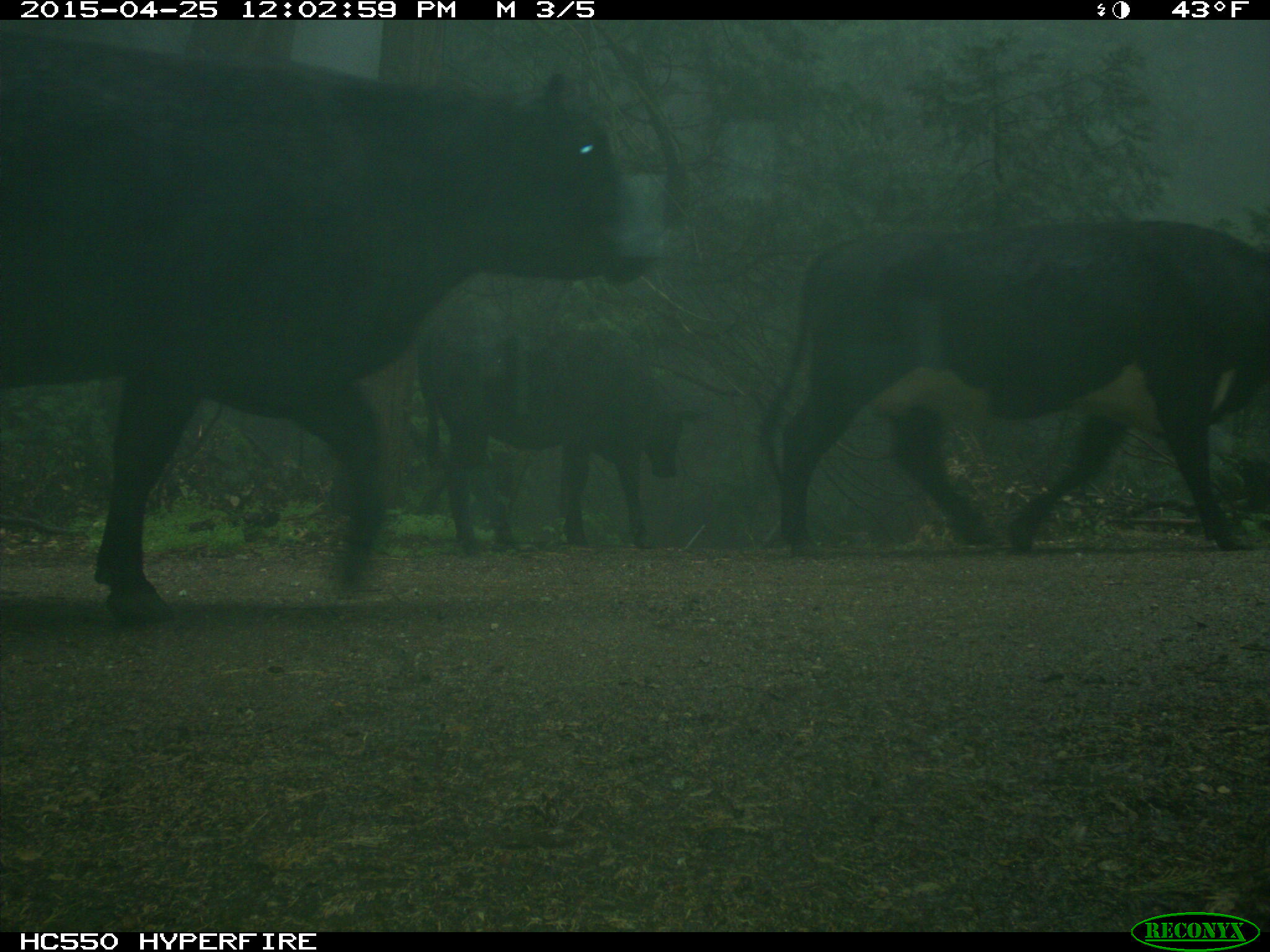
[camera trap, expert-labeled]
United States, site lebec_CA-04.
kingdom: Animalia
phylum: Chordata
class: Mammalia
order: Artiodactyla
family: Bovidae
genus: Bos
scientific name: Bos taurus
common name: domestic cow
Bos taurus (domestic cow).